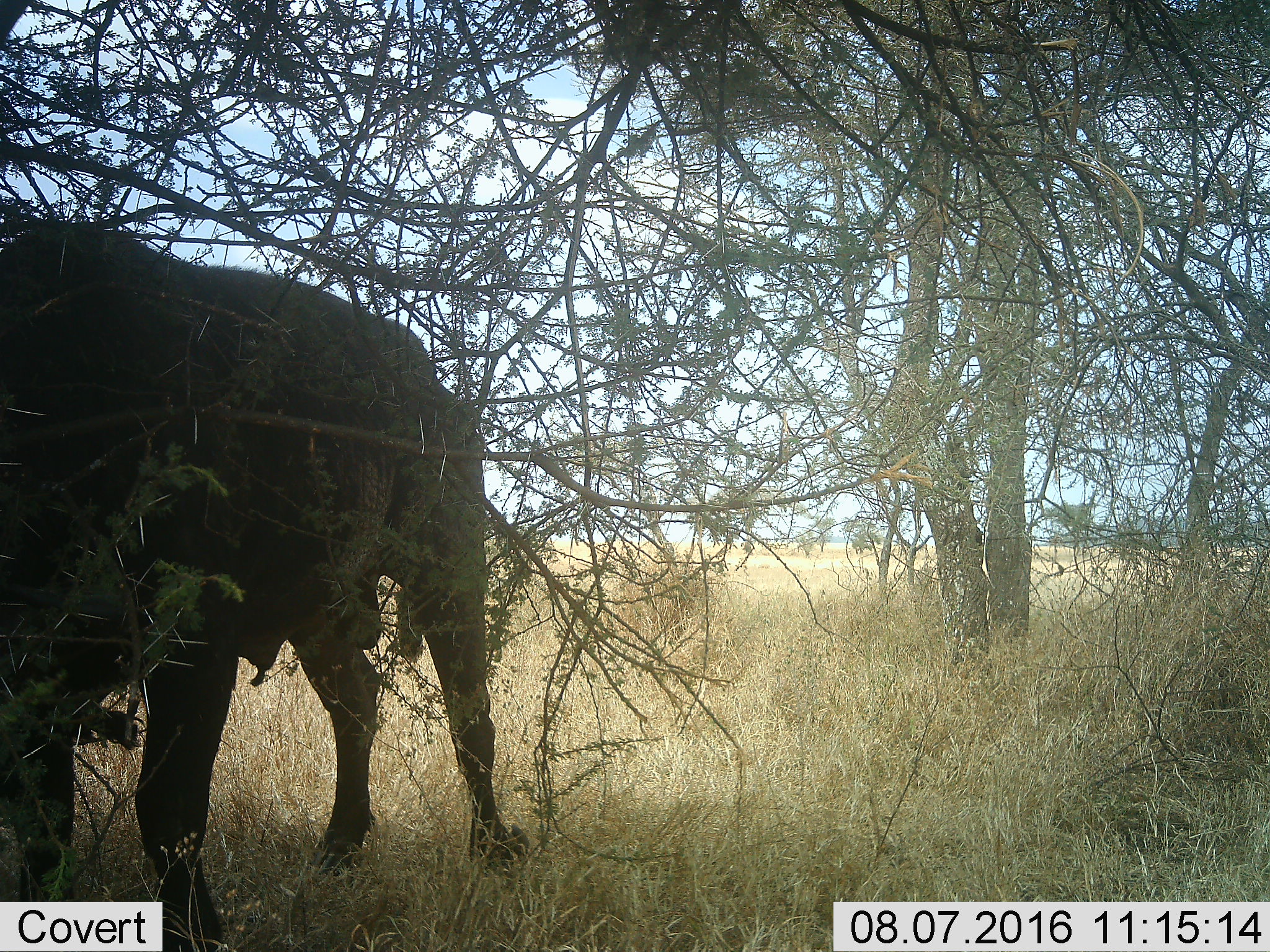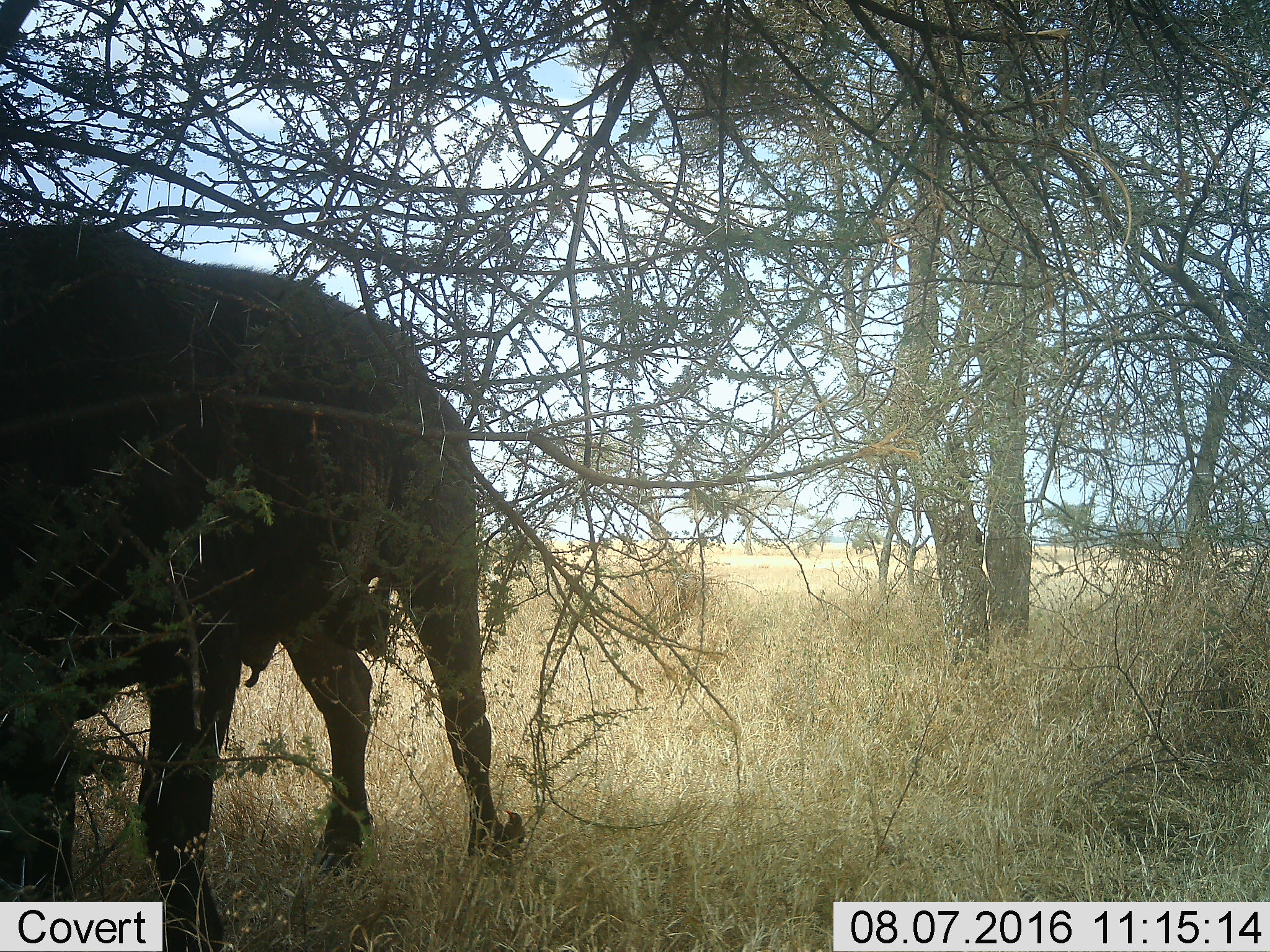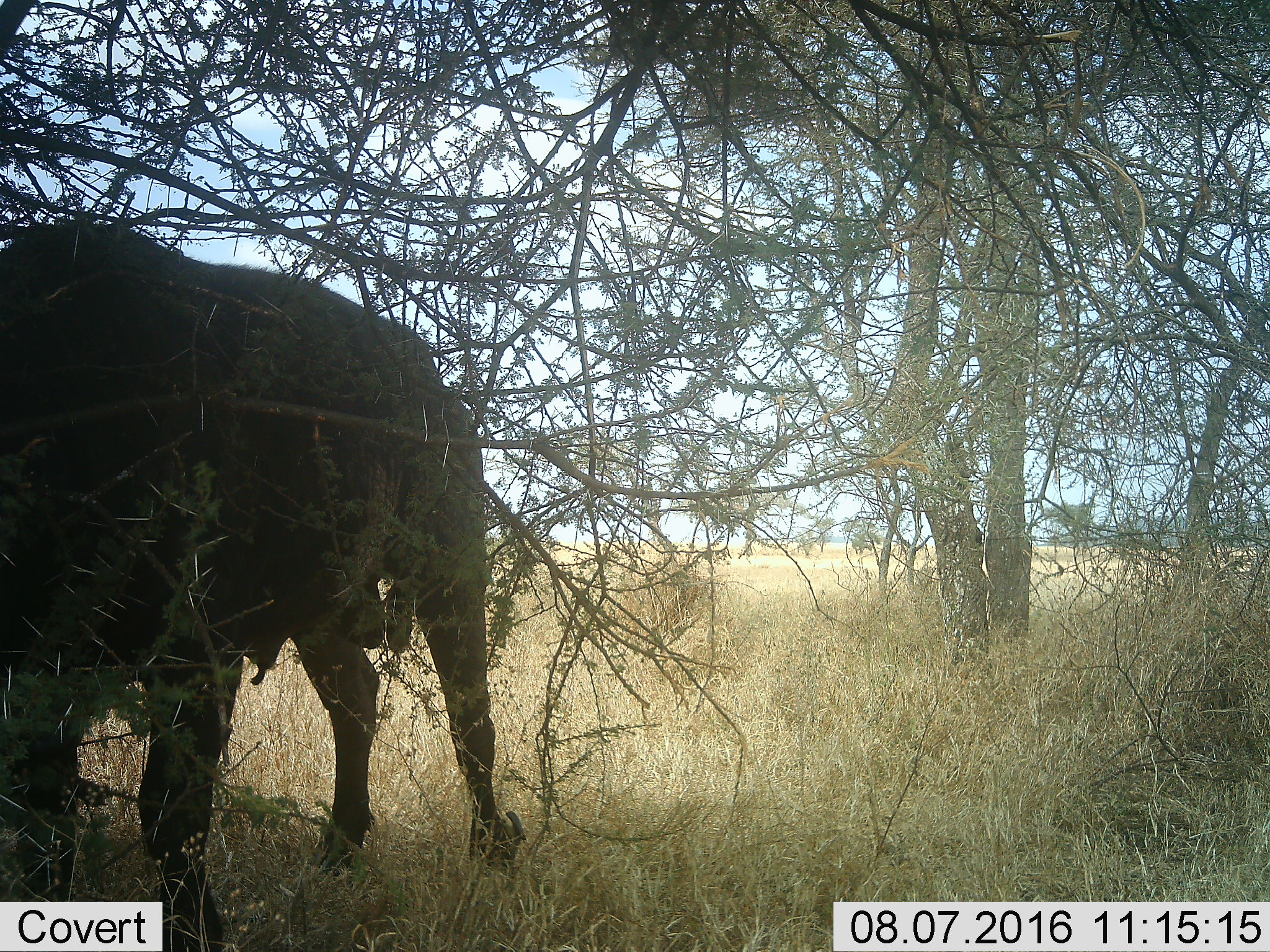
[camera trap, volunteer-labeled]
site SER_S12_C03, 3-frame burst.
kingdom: Animalia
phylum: Chordata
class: Mammalia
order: Proboscidea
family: Elephantidae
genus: Loxodonta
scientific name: Loxodonta africana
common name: african bush elephant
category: elephant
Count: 1.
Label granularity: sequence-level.